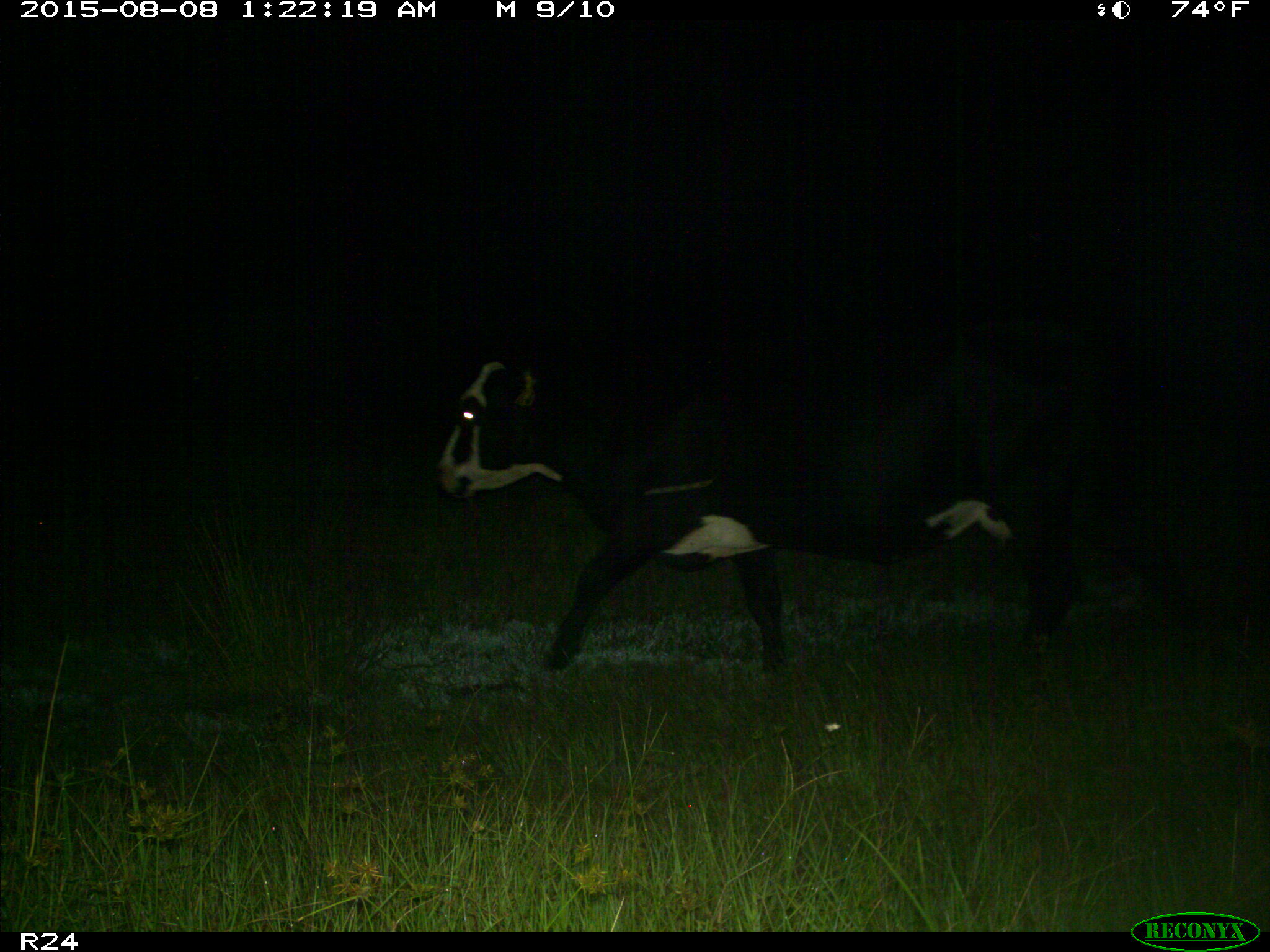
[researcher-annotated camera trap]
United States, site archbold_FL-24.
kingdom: Animalia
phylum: Chordata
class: Mammalia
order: Artiodactyla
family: Bovidae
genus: Bos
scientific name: Bos taurus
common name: domestic cow